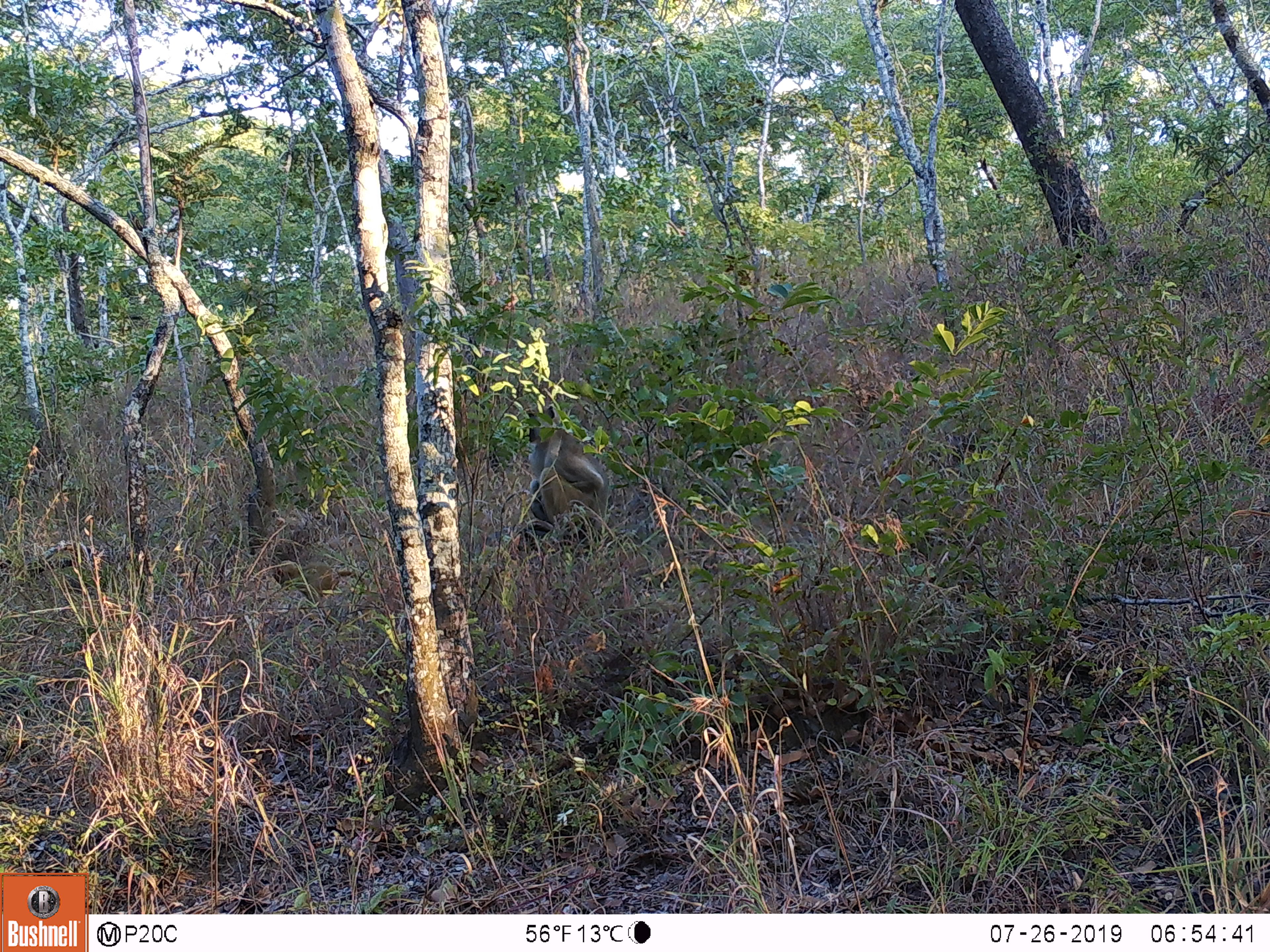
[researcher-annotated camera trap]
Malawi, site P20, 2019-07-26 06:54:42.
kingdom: Animalia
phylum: Chordata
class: Mammalia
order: Primates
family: Cercopithecidae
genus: Papio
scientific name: Papio cynocephalus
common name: yellow baboon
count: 2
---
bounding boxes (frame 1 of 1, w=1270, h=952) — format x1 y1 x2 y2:
yellow baboon: 509 401 611 559; 263 553 375 609